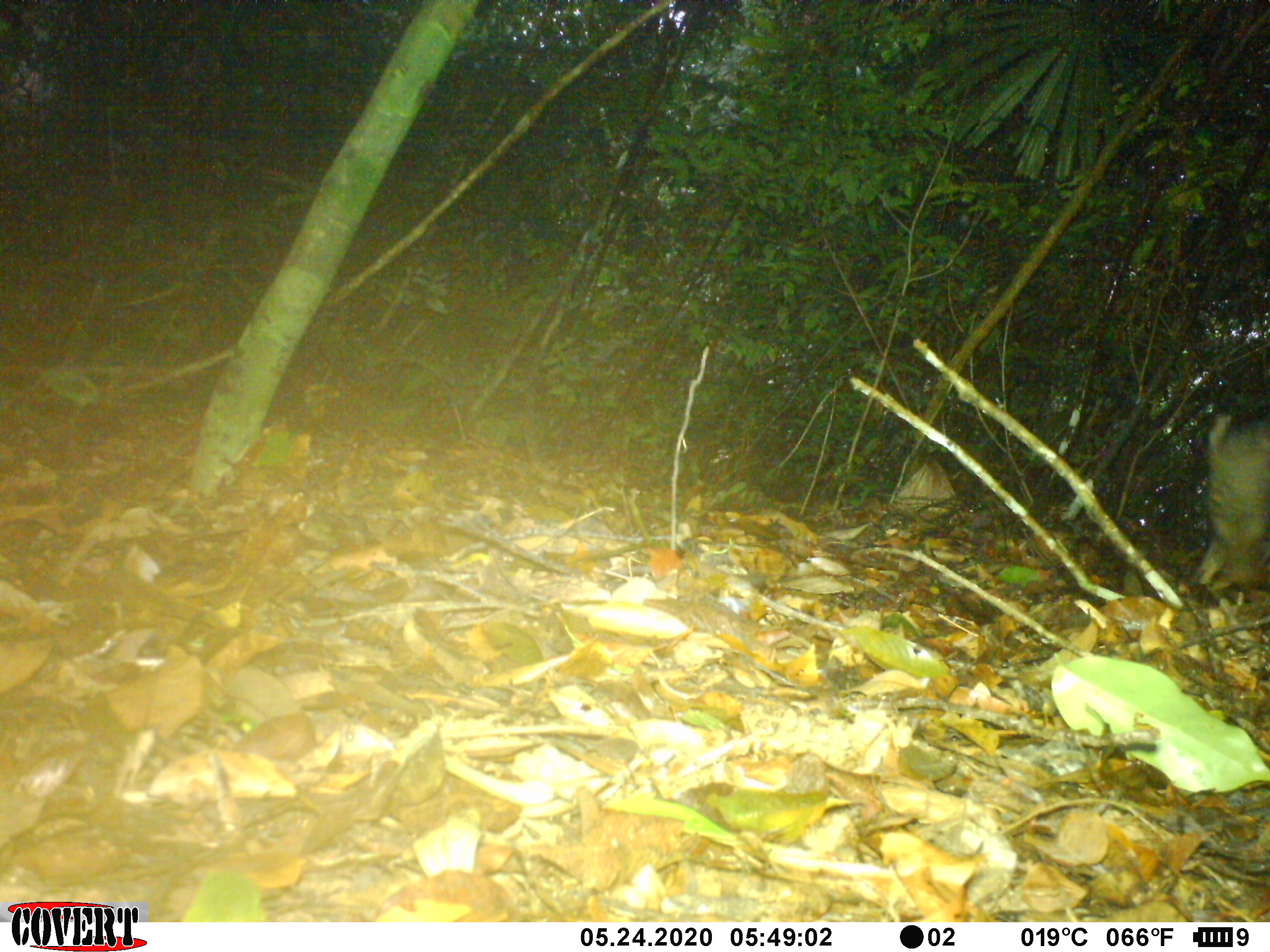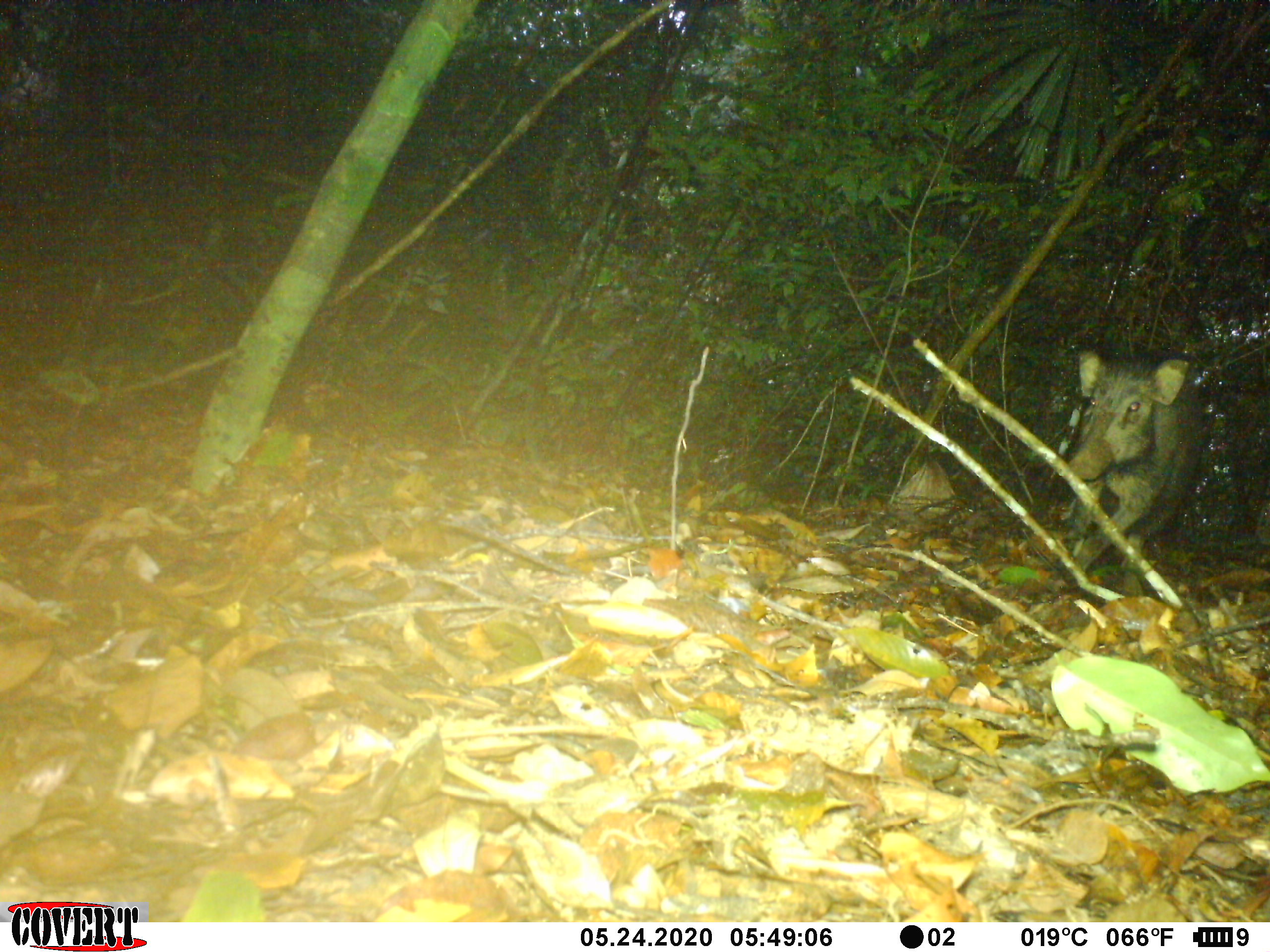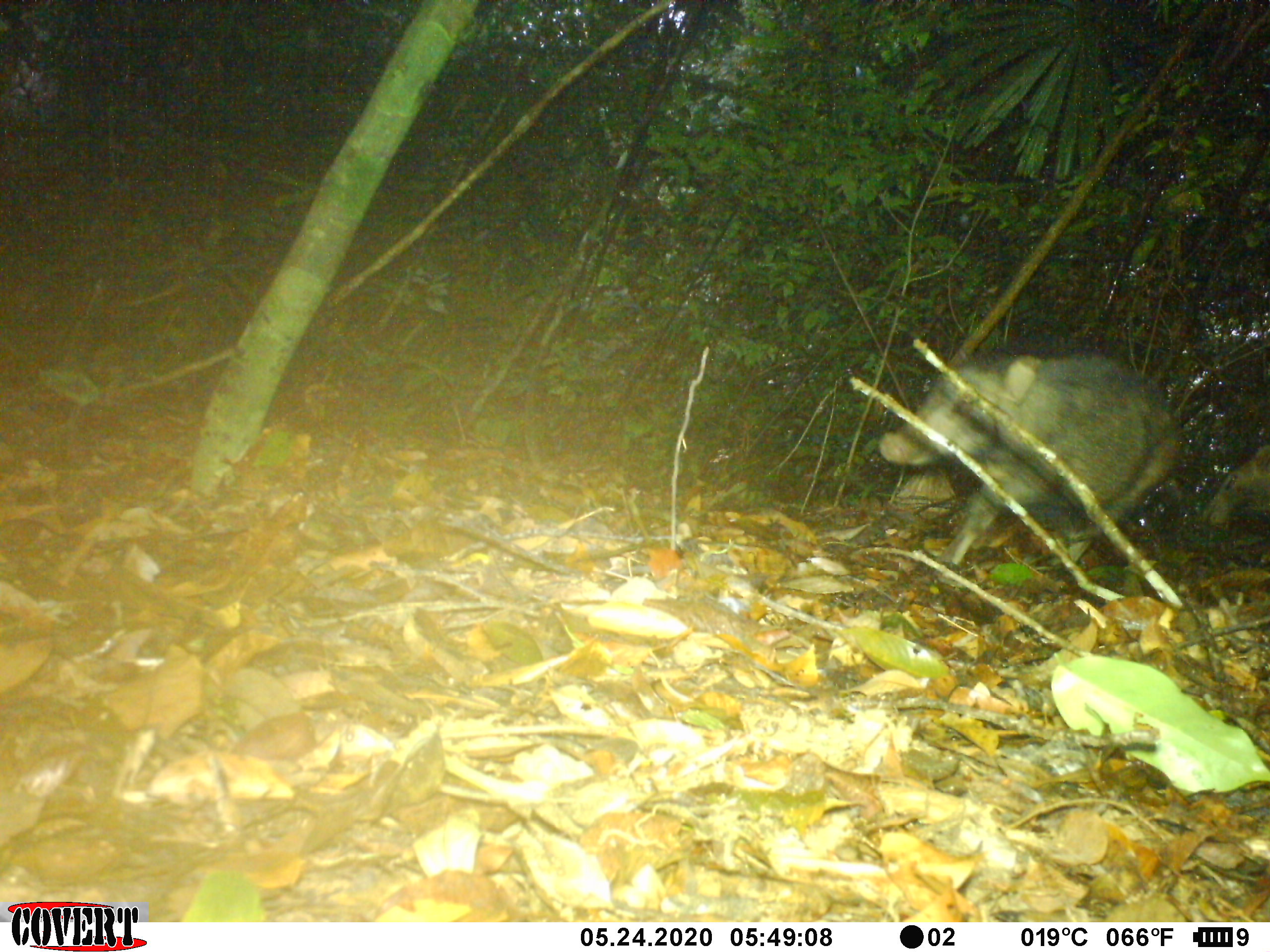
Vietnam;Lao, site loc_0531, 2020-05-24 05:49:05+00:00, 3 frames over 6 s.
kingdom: Animalia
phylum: Chordata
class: Mammalia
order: Artiodactyla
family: Suidae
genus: Sus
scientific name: Sus scrofa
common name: eurasian wild pig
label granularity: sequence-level